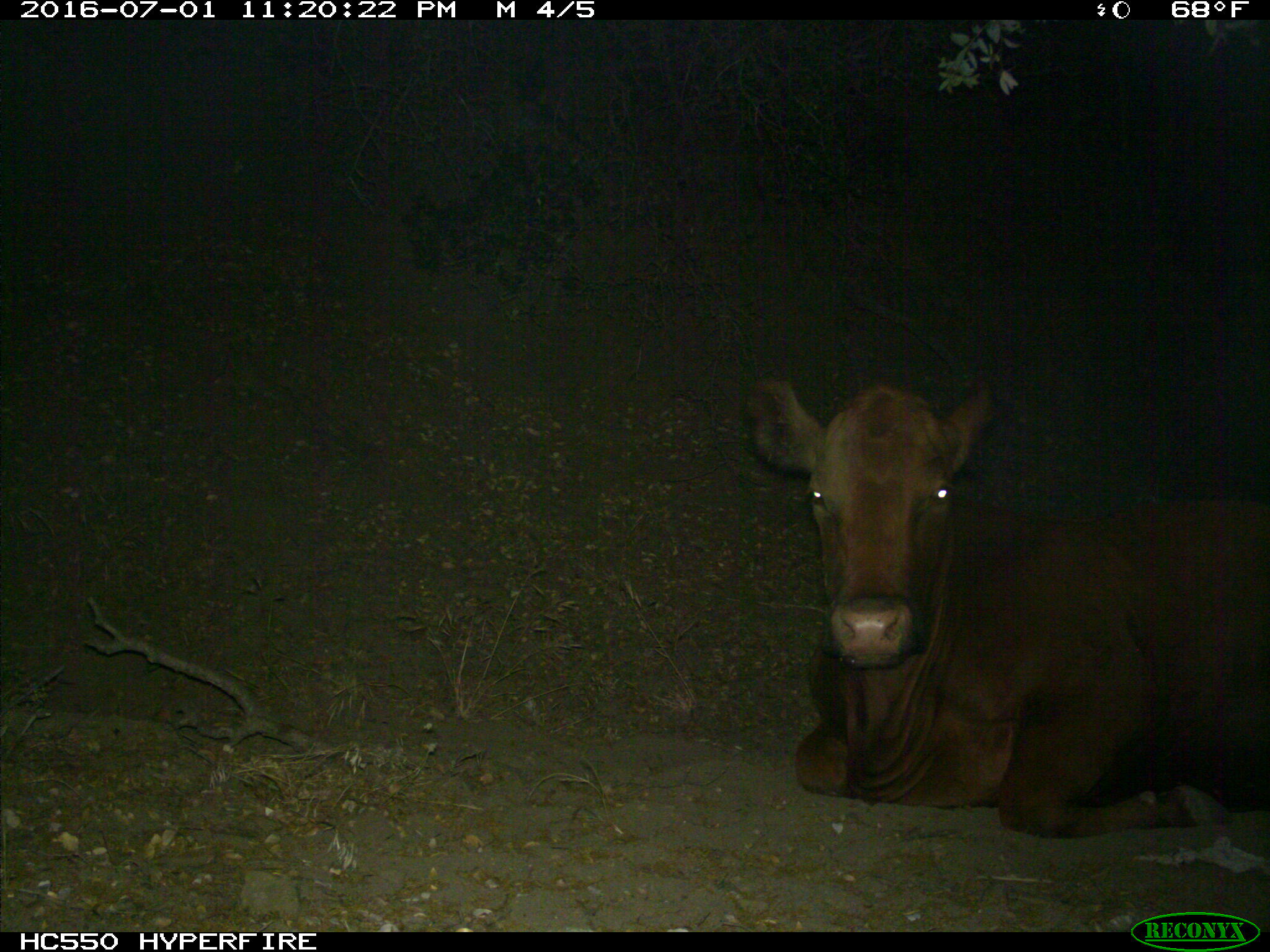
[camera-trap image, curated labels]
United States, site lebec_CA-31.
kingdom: Animalia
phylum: Chordata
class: Mammalia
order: Artiodactyla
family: Bovidae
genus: Bos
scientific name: Bos taurus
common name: domestic cow